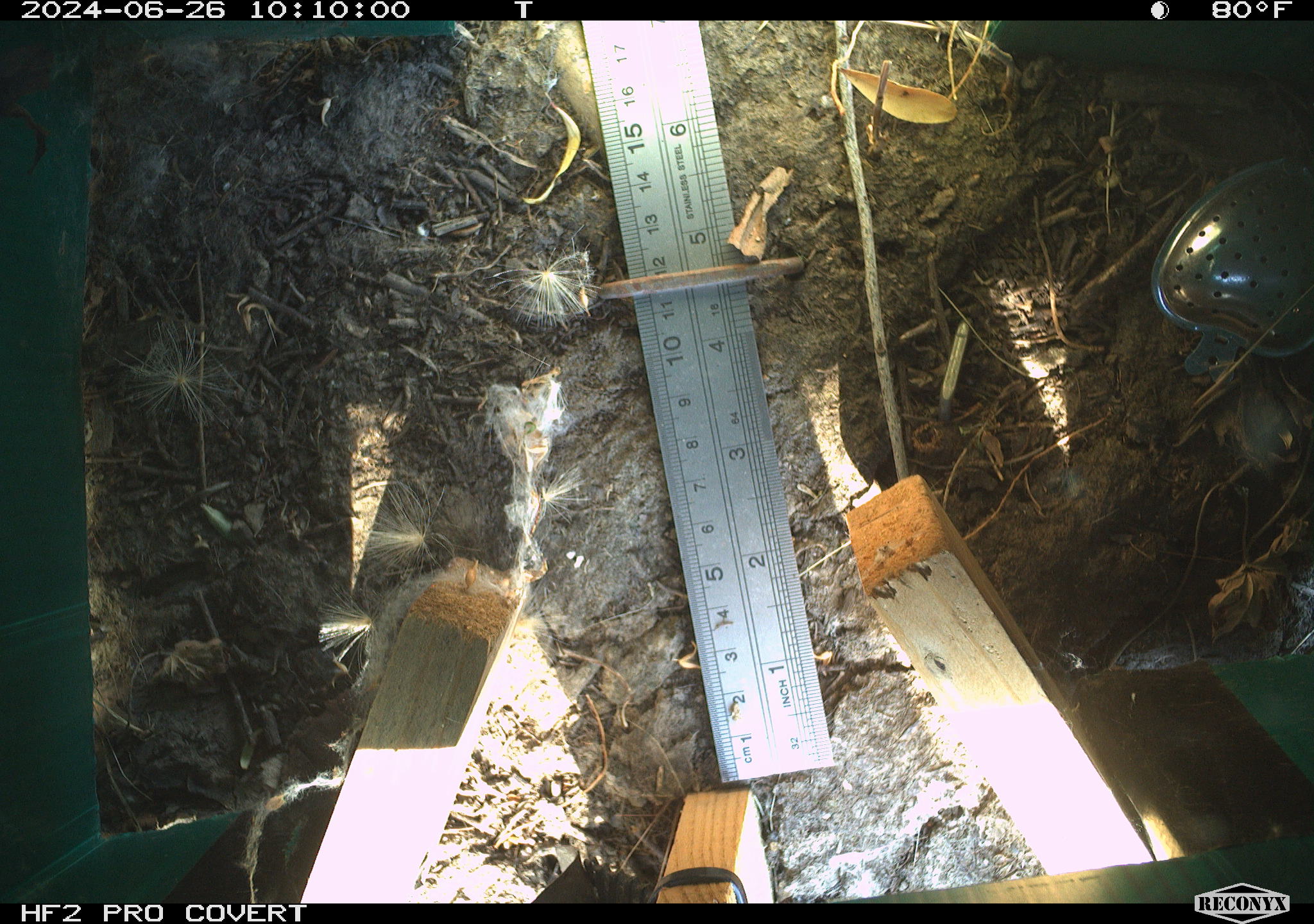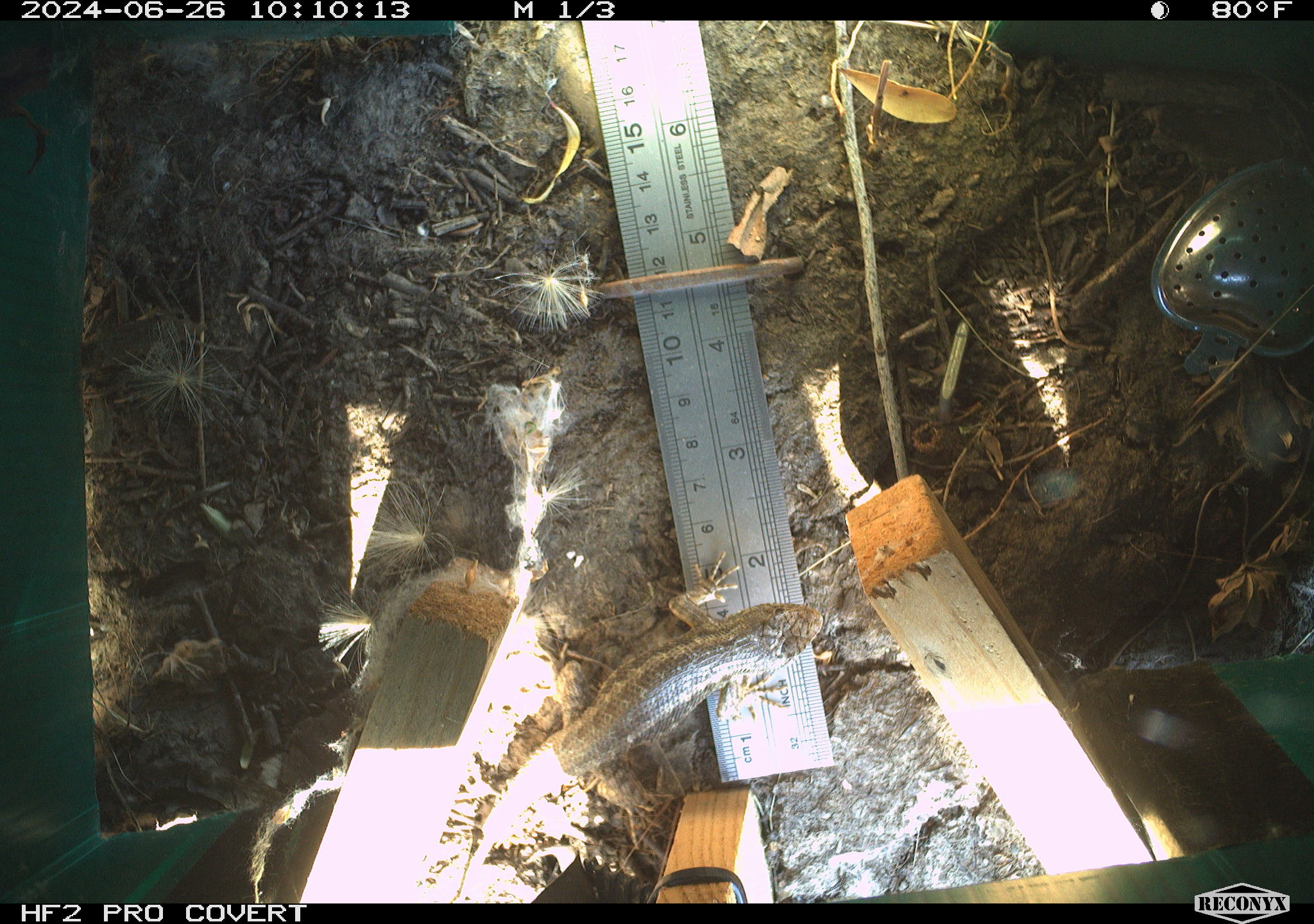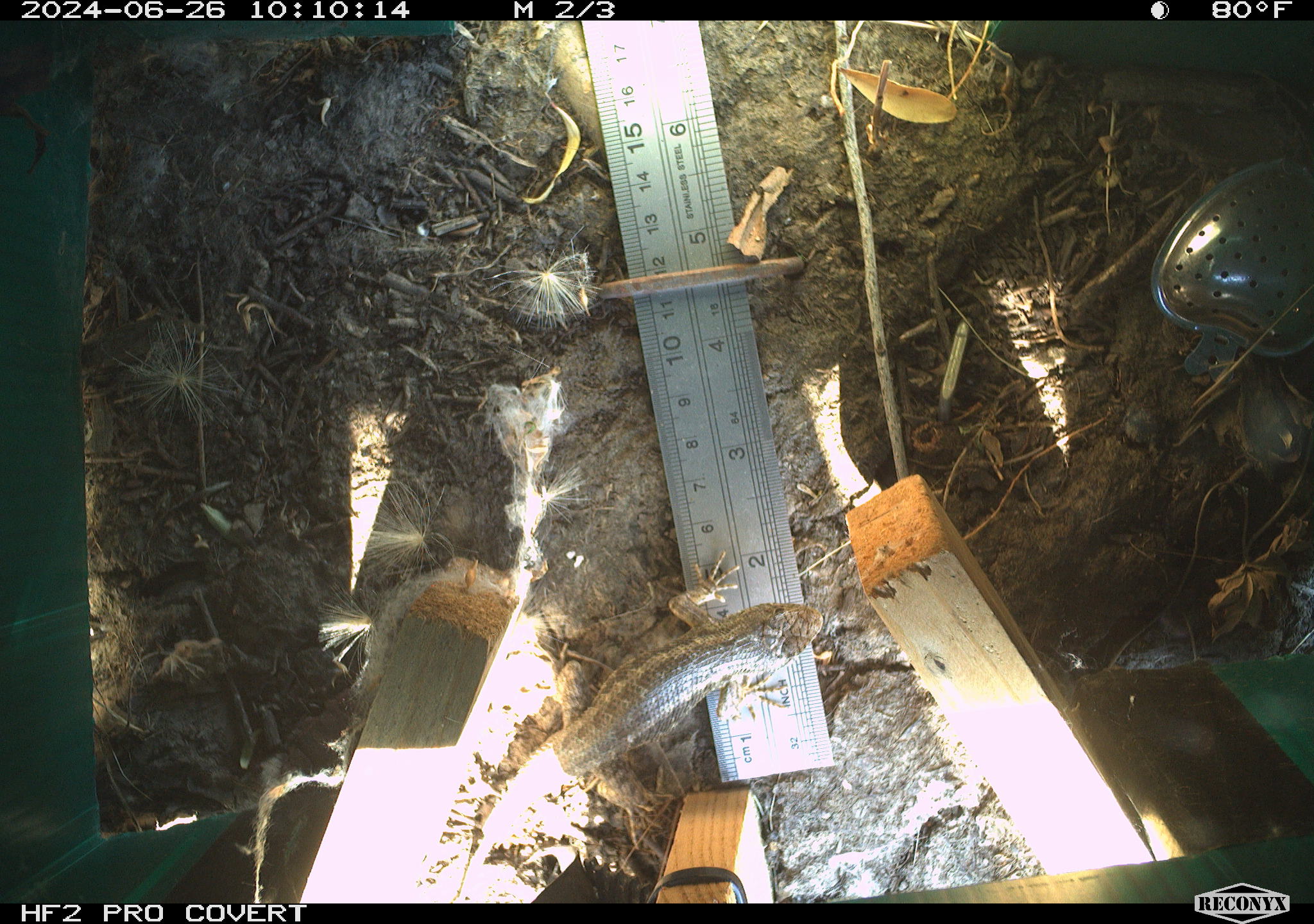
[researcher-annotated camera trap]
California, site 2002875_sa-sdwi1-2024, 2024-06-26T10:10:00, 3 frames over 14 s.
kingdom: Animalia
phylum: Chordata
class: Reptilia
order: Squamata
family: Phrynosomatidae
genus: Sceloporus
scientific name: Sceloporus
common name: spiny lizards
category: sceloporus species